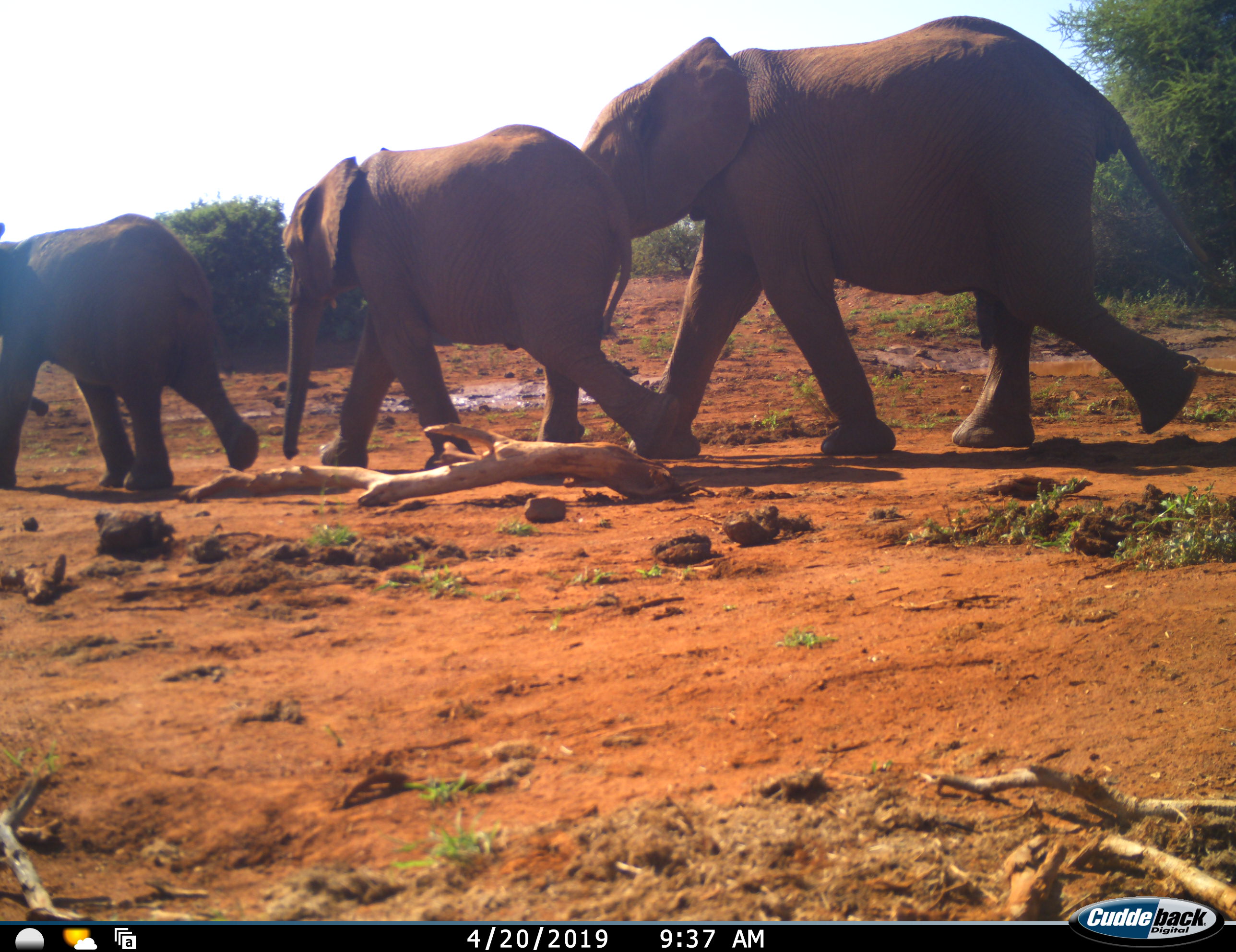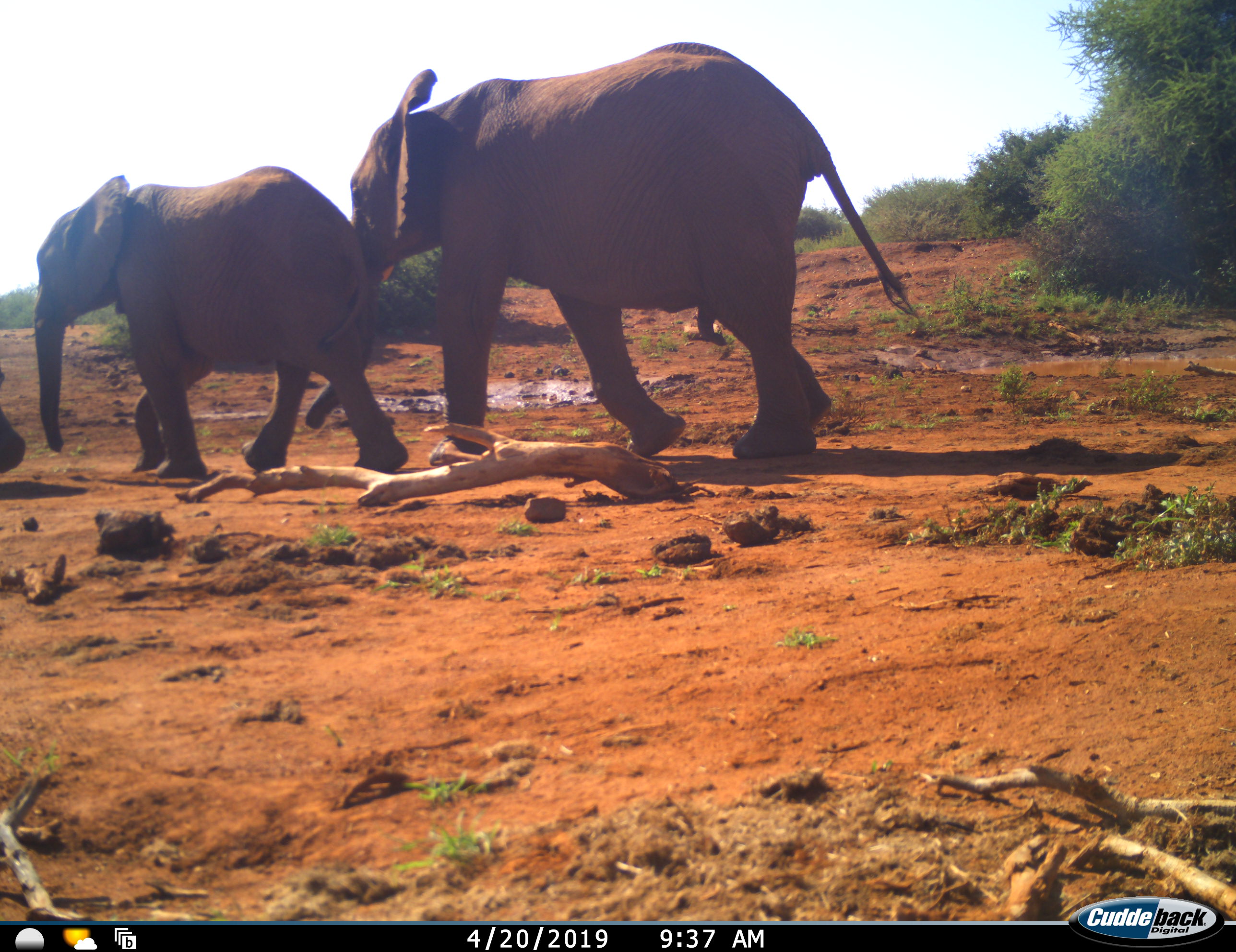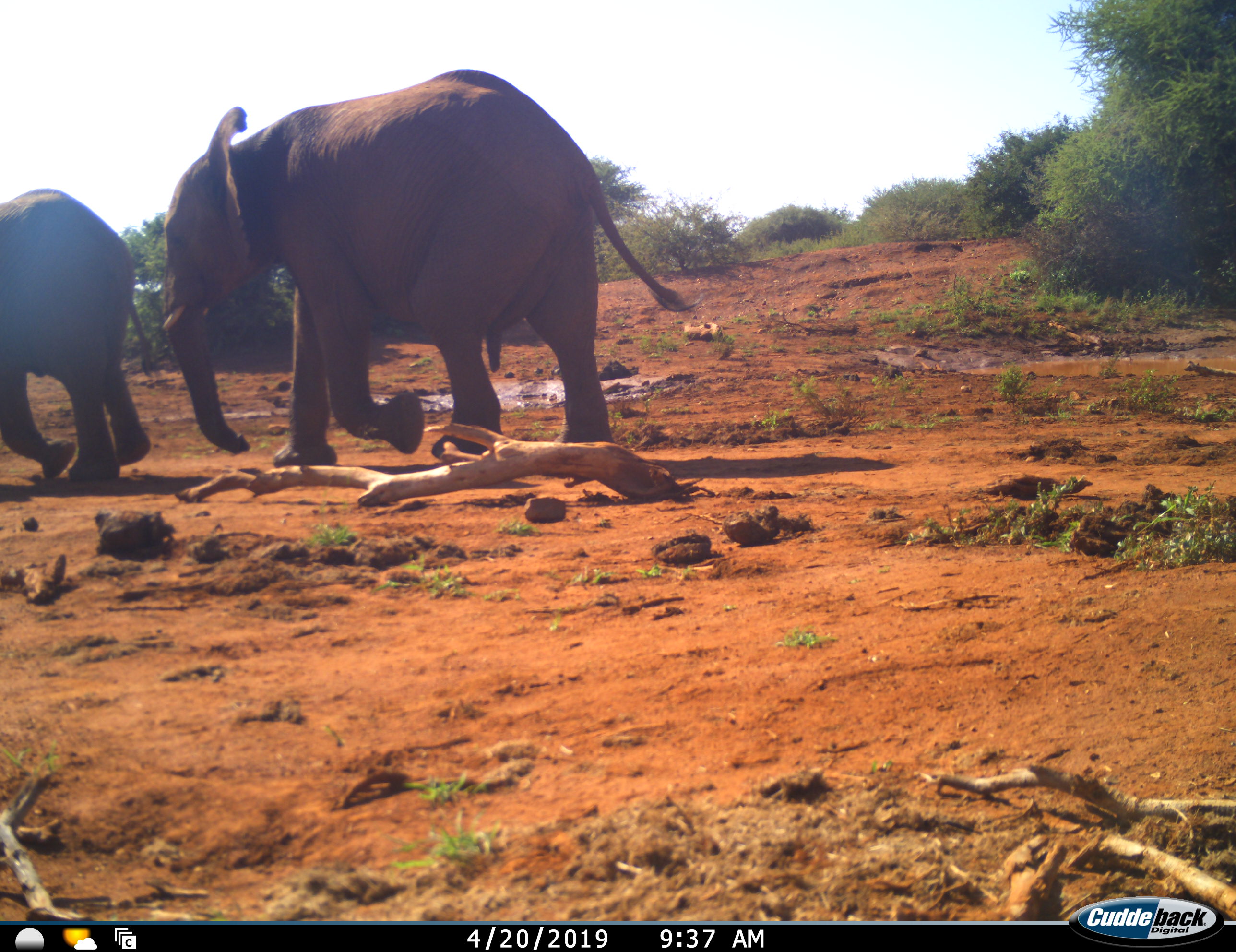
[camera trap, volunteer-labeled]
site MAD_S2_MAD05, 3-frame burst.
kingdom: Animalia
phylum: Chordata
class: Mammalia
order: Proboscidea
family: Elephantidae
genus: Loxodonta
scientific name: Loxodonta africana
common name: african bush elephant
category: elephant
Elephant (african bush elephant) (Loxodonta africana), count 3. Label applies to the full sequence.